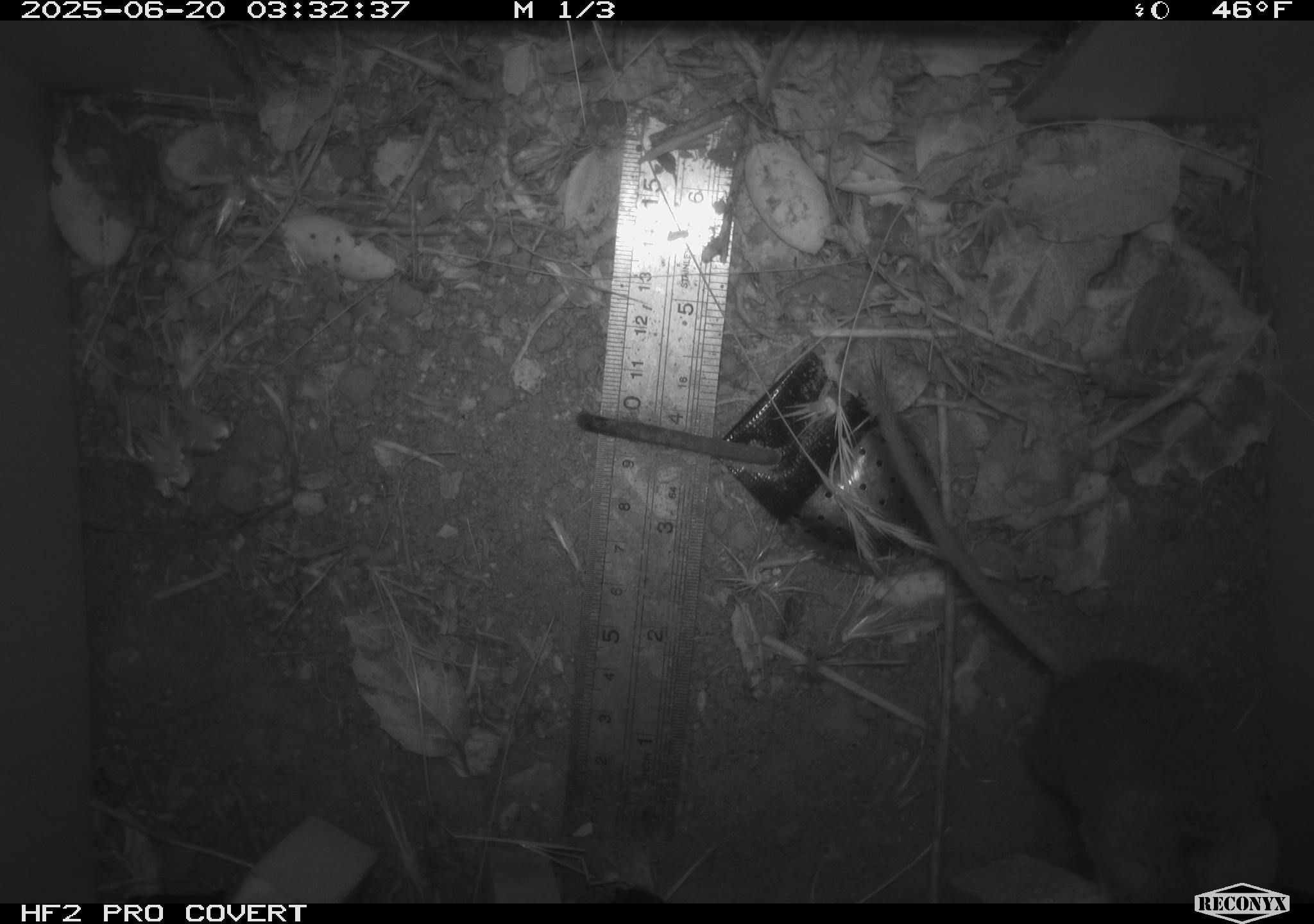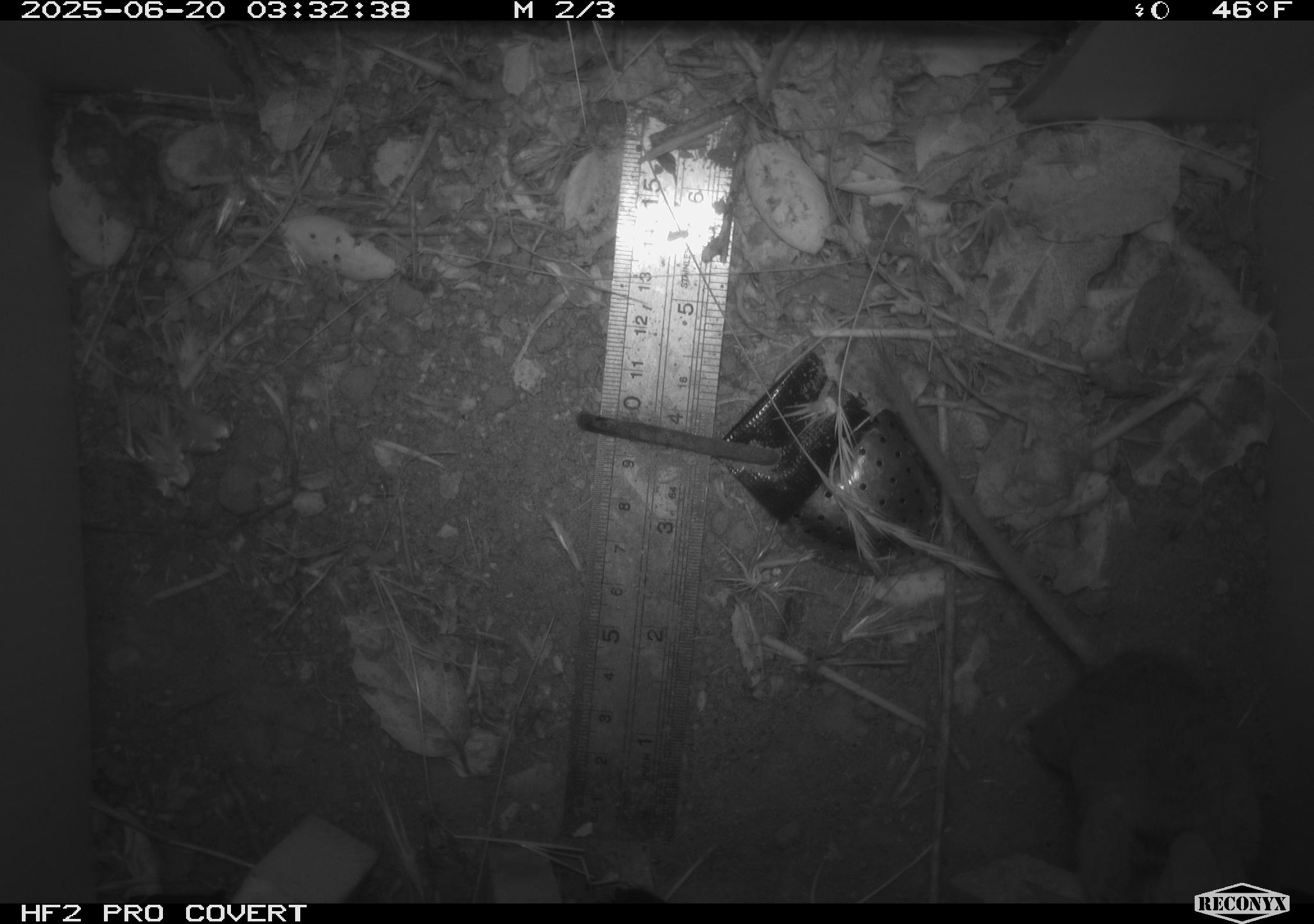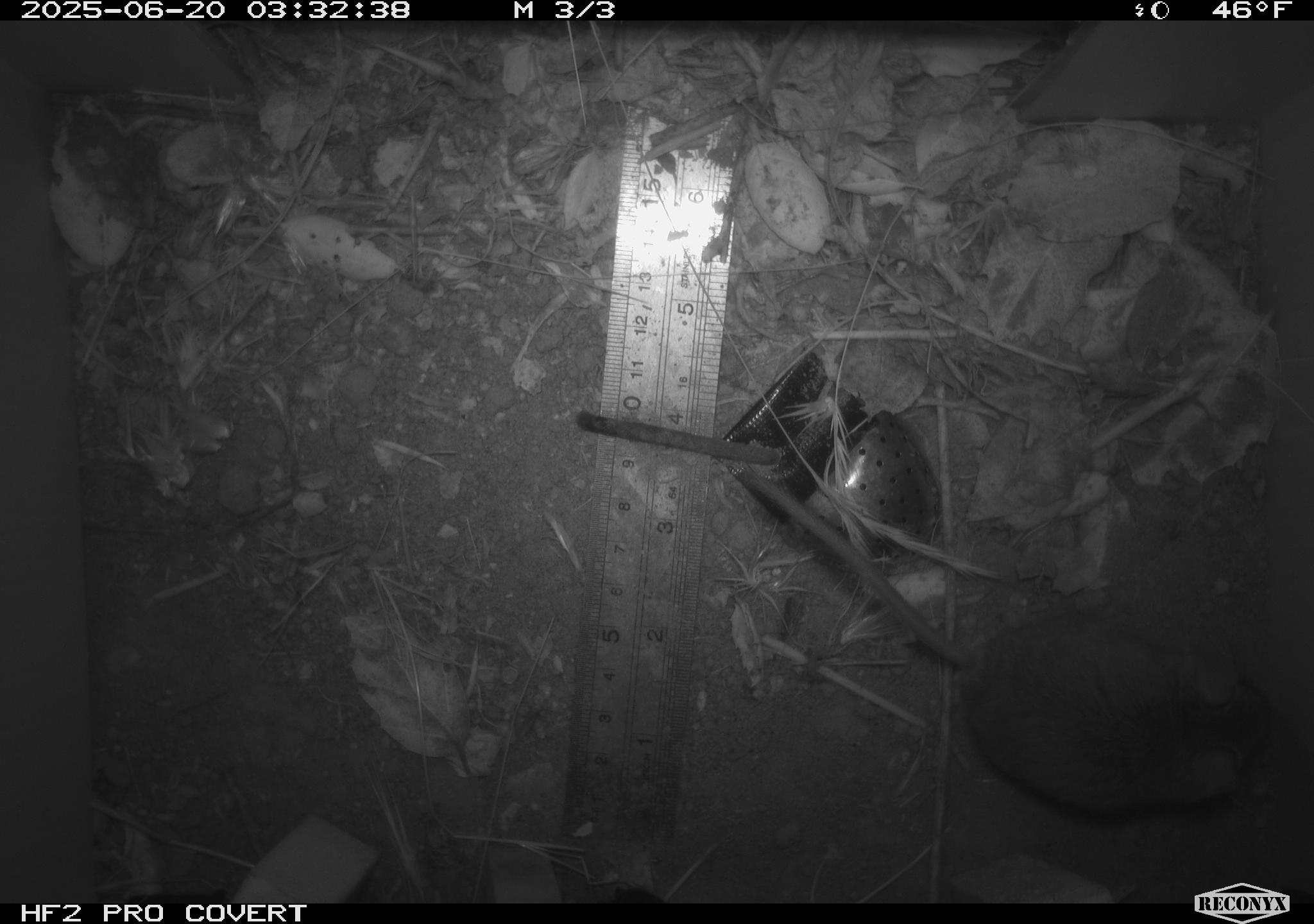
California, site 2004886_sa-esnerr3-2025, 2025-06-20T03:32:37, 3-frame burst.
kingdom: Animalia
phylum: Chordata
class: Mammalia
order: Rodentia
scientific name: Rodentia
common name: rodent